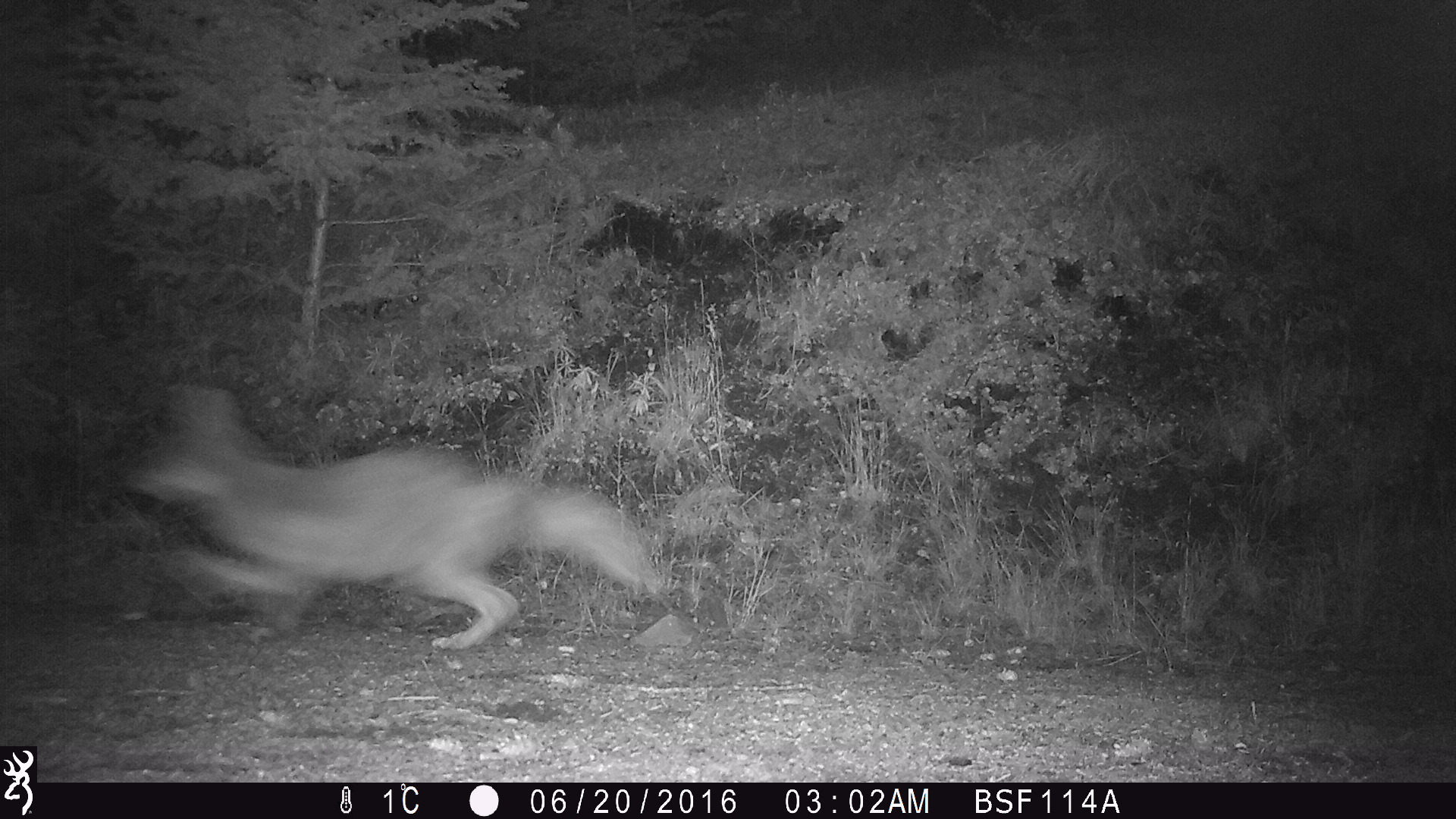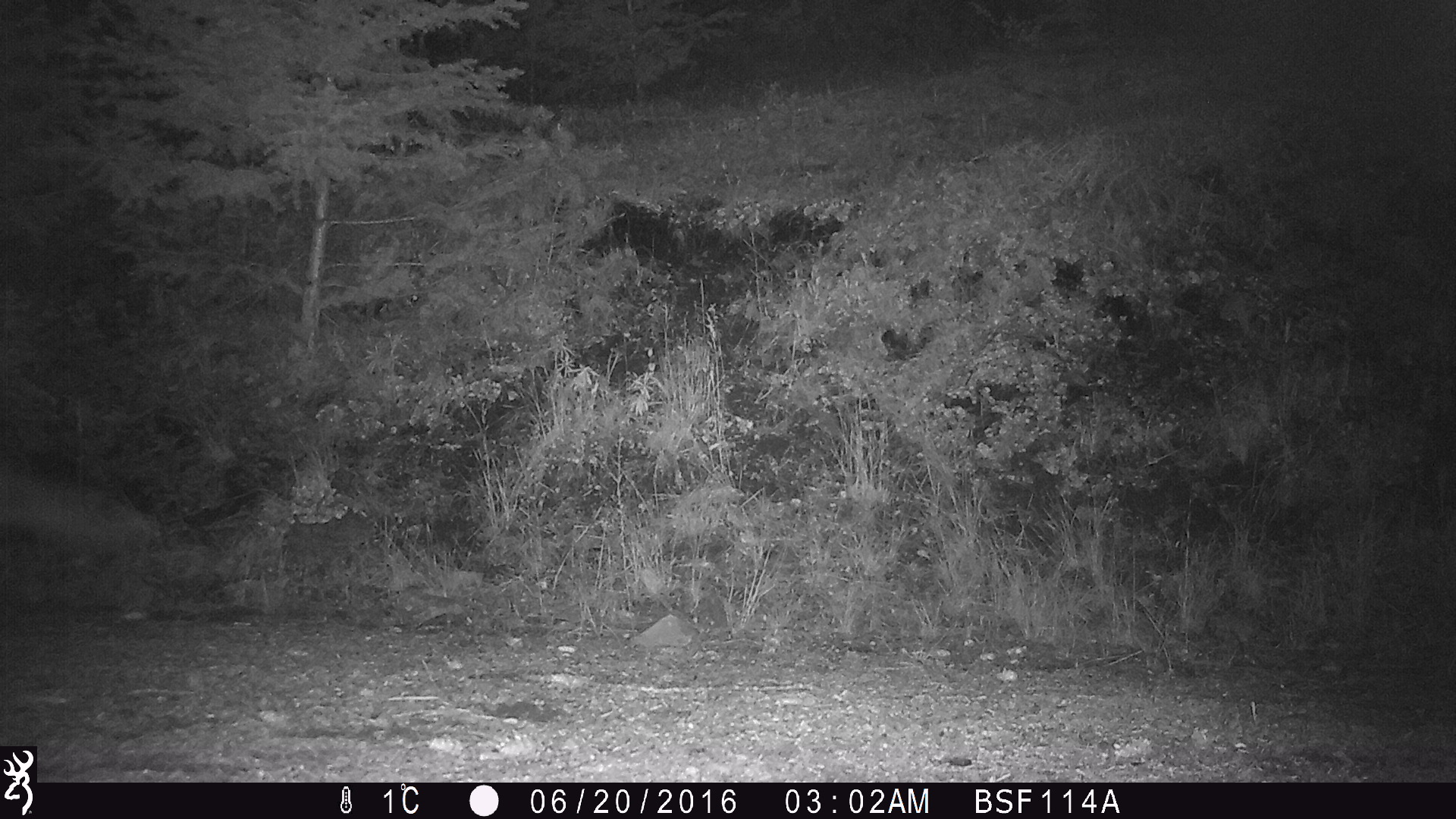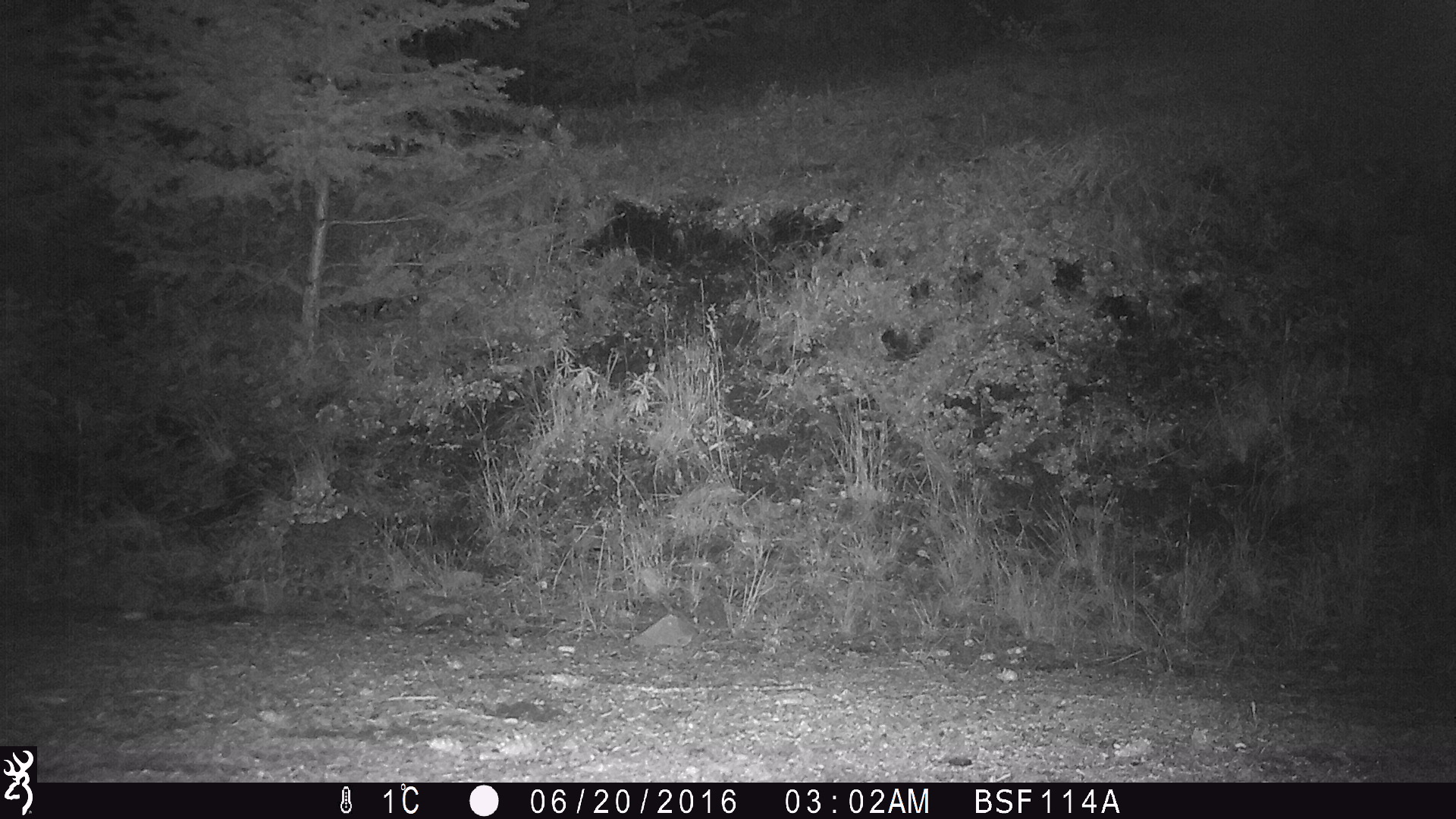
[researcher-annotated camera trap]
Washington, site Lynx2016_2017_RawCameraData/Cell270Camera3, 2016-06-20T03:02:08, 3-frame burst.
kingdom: Animalia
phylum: Chordata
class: Mammalia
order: Carnivora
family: Canidae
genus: Canis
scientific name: Canis latrans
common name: coyote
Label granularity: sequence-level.